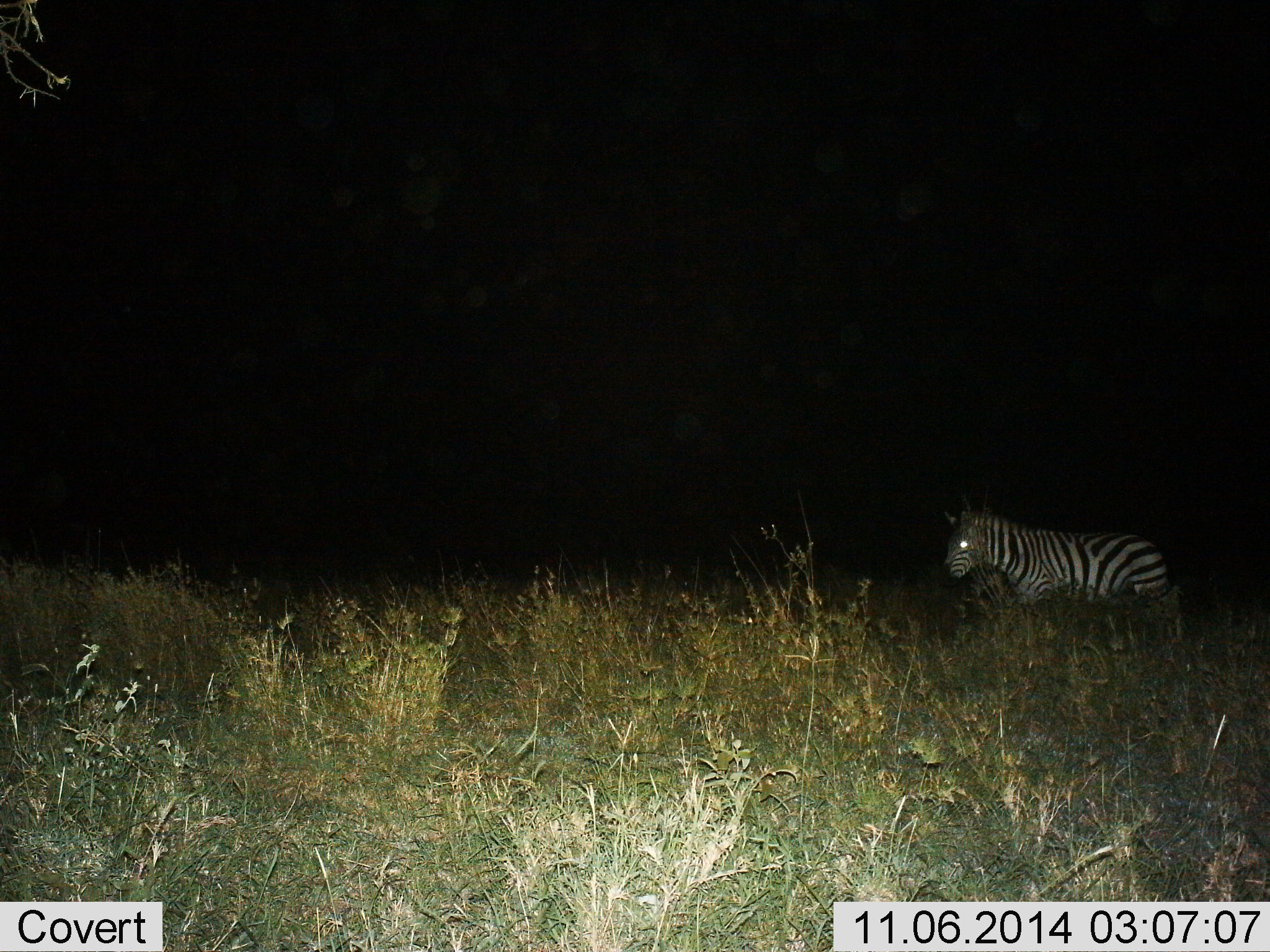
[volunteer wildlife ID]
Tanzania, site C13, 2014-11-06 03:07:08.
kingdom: Animalia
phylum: Chordata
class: Mammalia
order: Perissodactyla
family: Equidae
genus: Equus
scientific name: Equus quagga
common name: plains zebra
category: zebra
Zebra (plains zebra) (Equus quagga), count 1. Behavior (volunteer vote fractions): standing 50%, resting 0%, moving 50%, interacting 0%. Young present (vote fraction): 0%. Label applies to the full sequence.